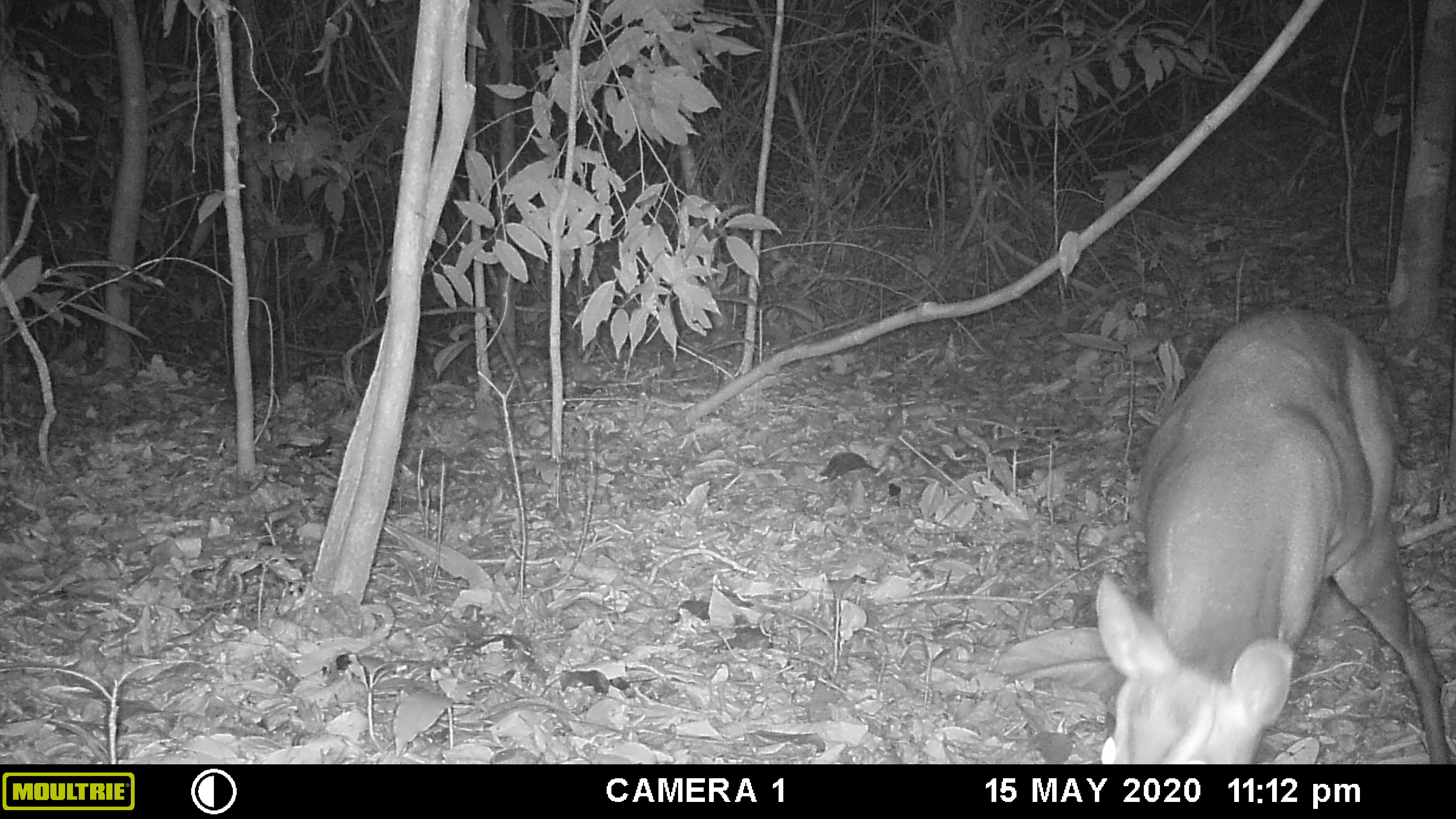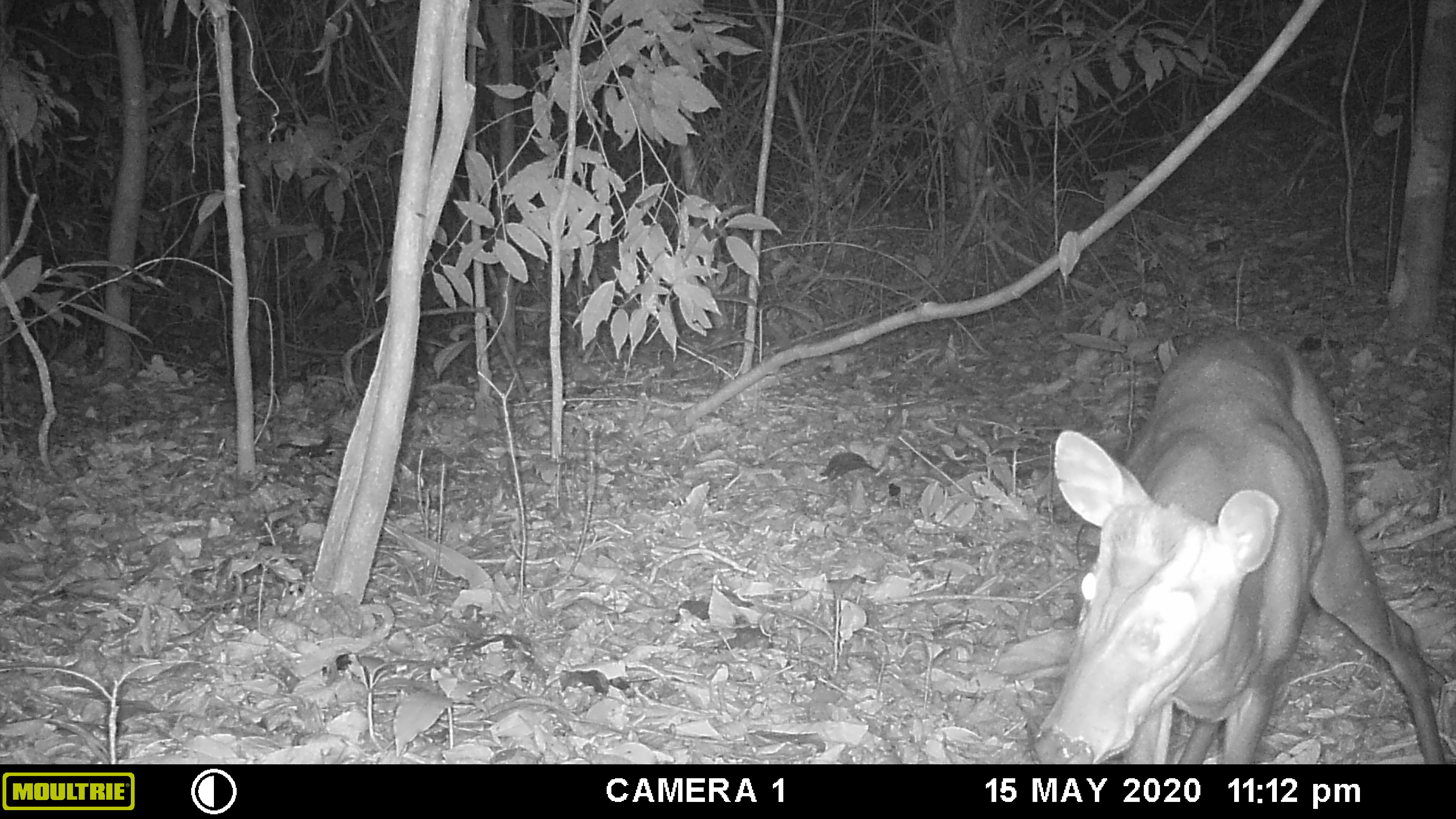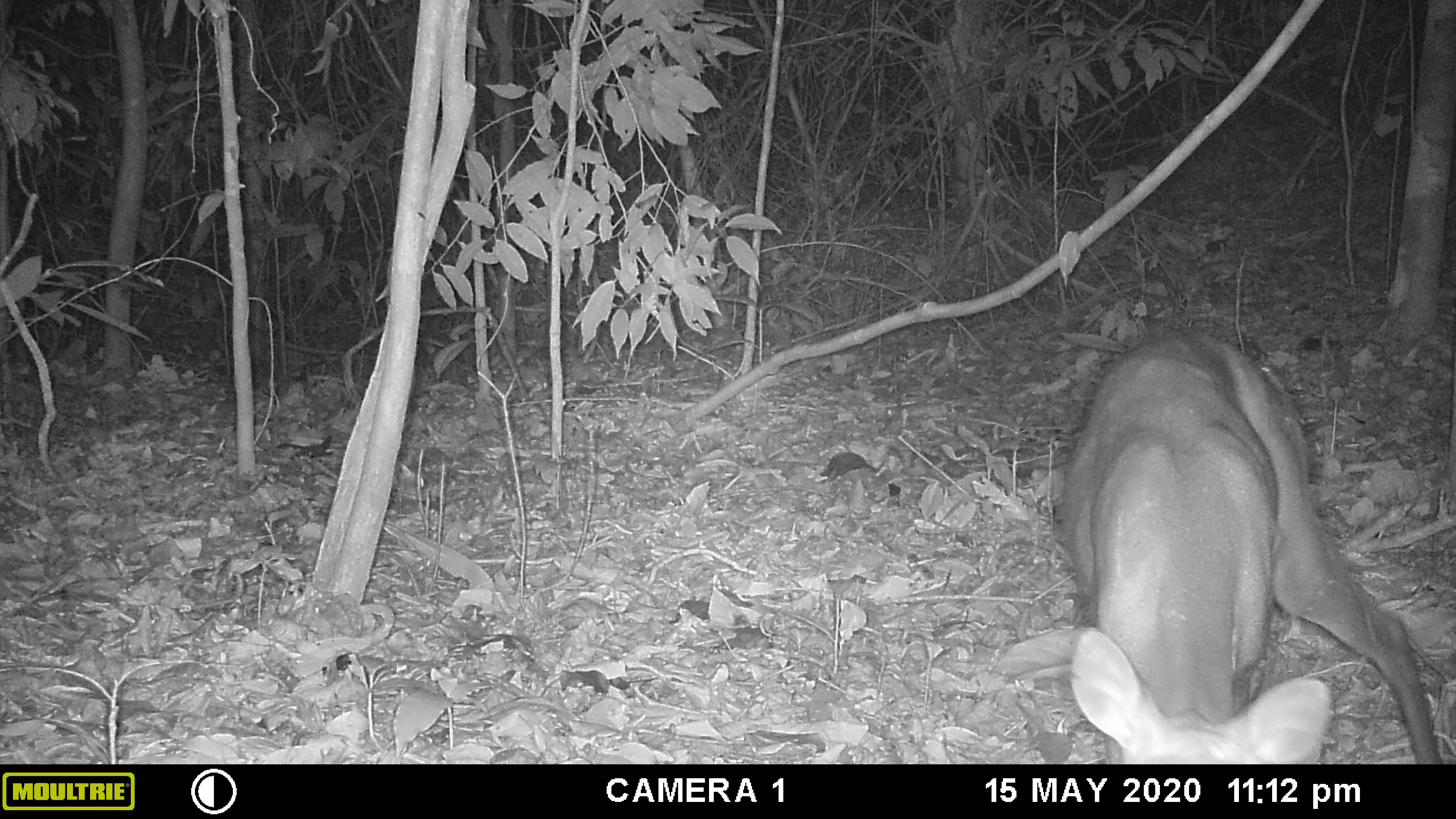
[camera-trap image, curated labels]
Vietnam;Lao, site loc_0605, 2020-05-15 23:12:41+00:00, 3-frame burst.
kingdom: Animalia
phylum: Chordata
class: Mammalia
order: Artiodactyla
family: Cervidae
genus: Muntiacus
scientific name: Muntiacus rooseveltorum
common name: roosevelt's muntjac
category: roosevelts muntjac group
Roosevelts muntjac group (roosevelt's muntjac) (Muntiacus rooseveltorum). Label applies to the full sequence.